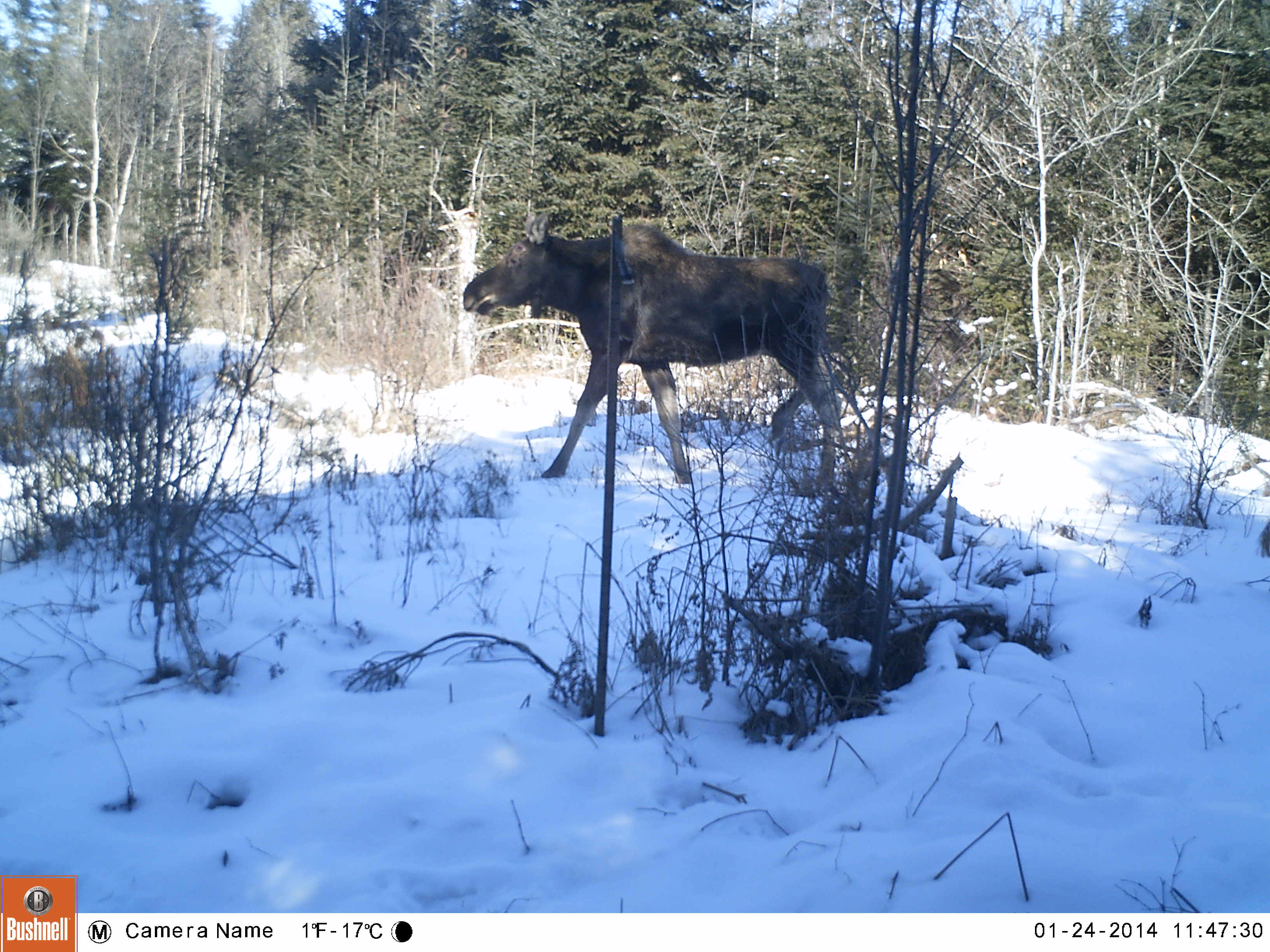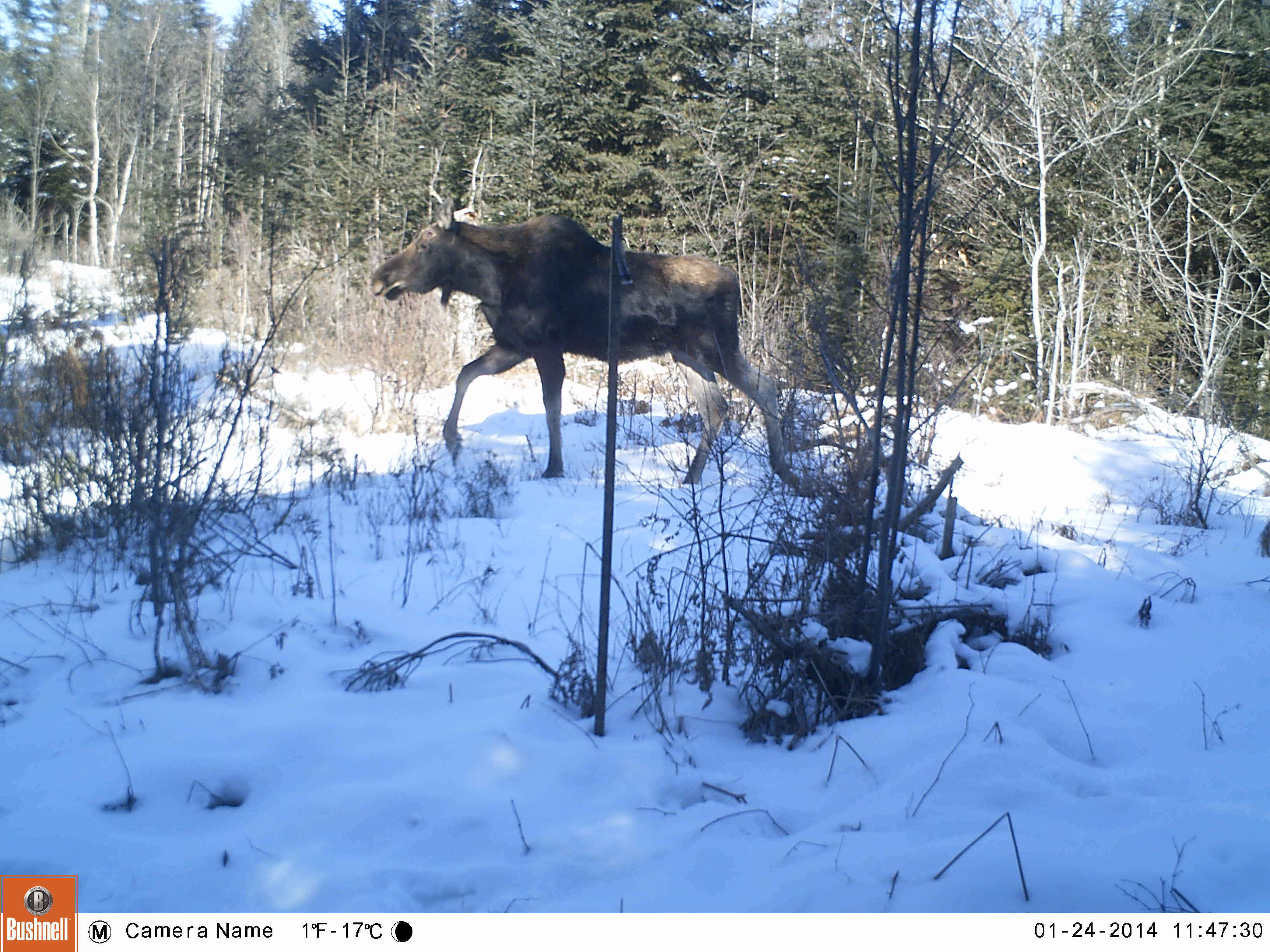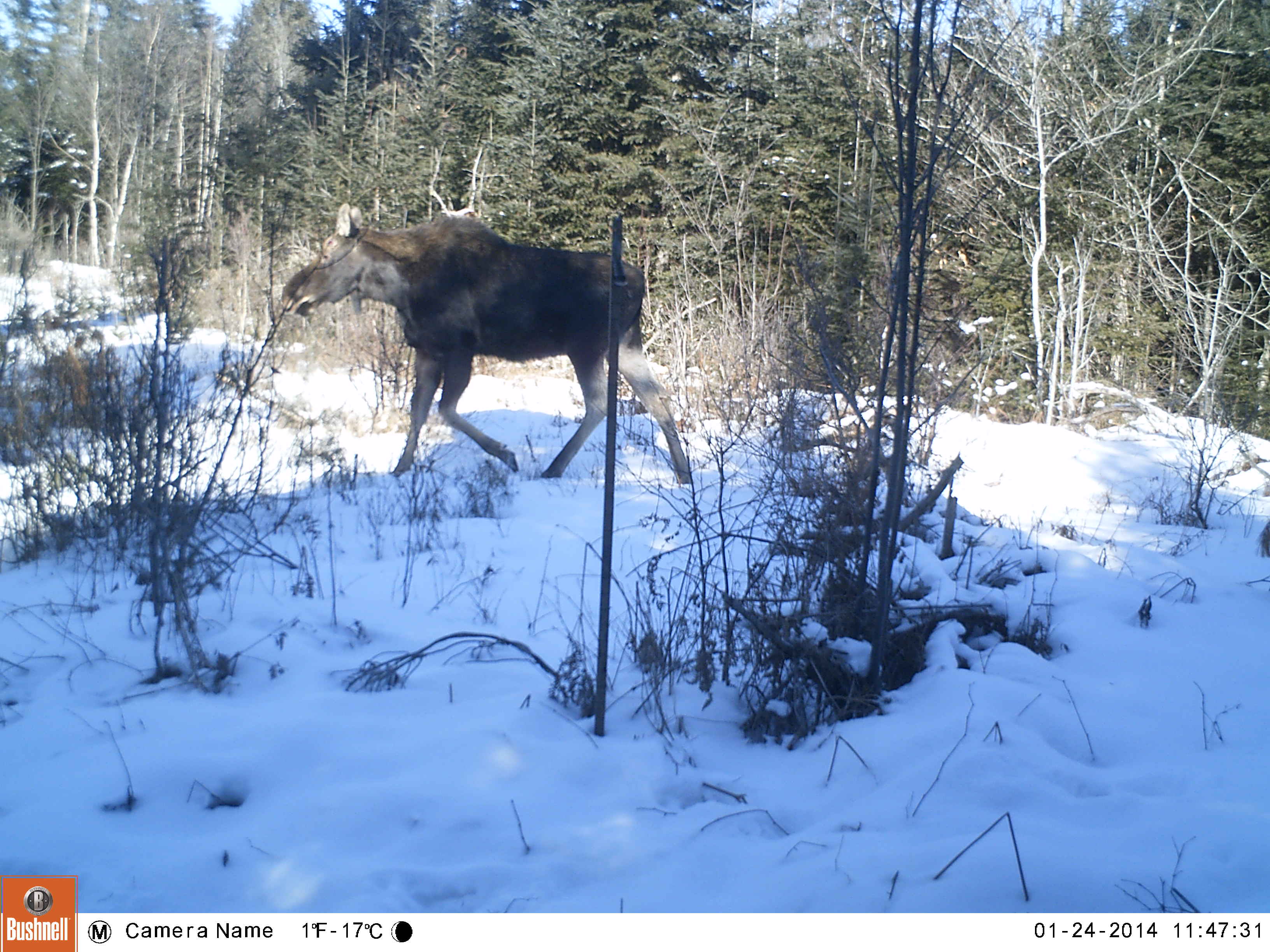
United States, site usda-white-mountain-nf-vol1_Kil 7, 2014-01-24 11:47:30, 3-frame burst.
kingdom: Animalia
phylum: Chordata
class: Mammalia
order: Artiodactyla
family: Cervidae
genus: Alces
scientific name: Alces alces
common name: moose